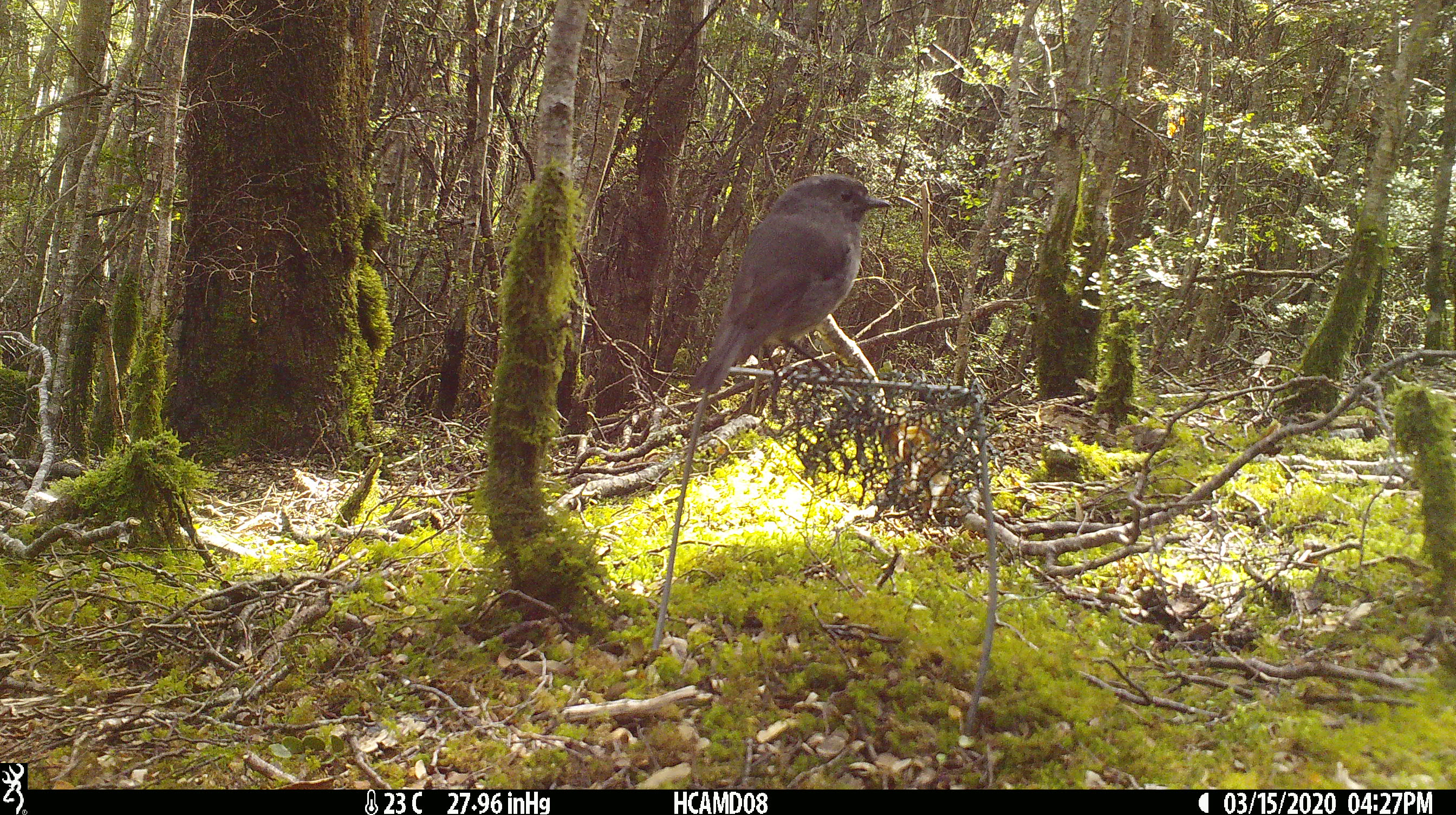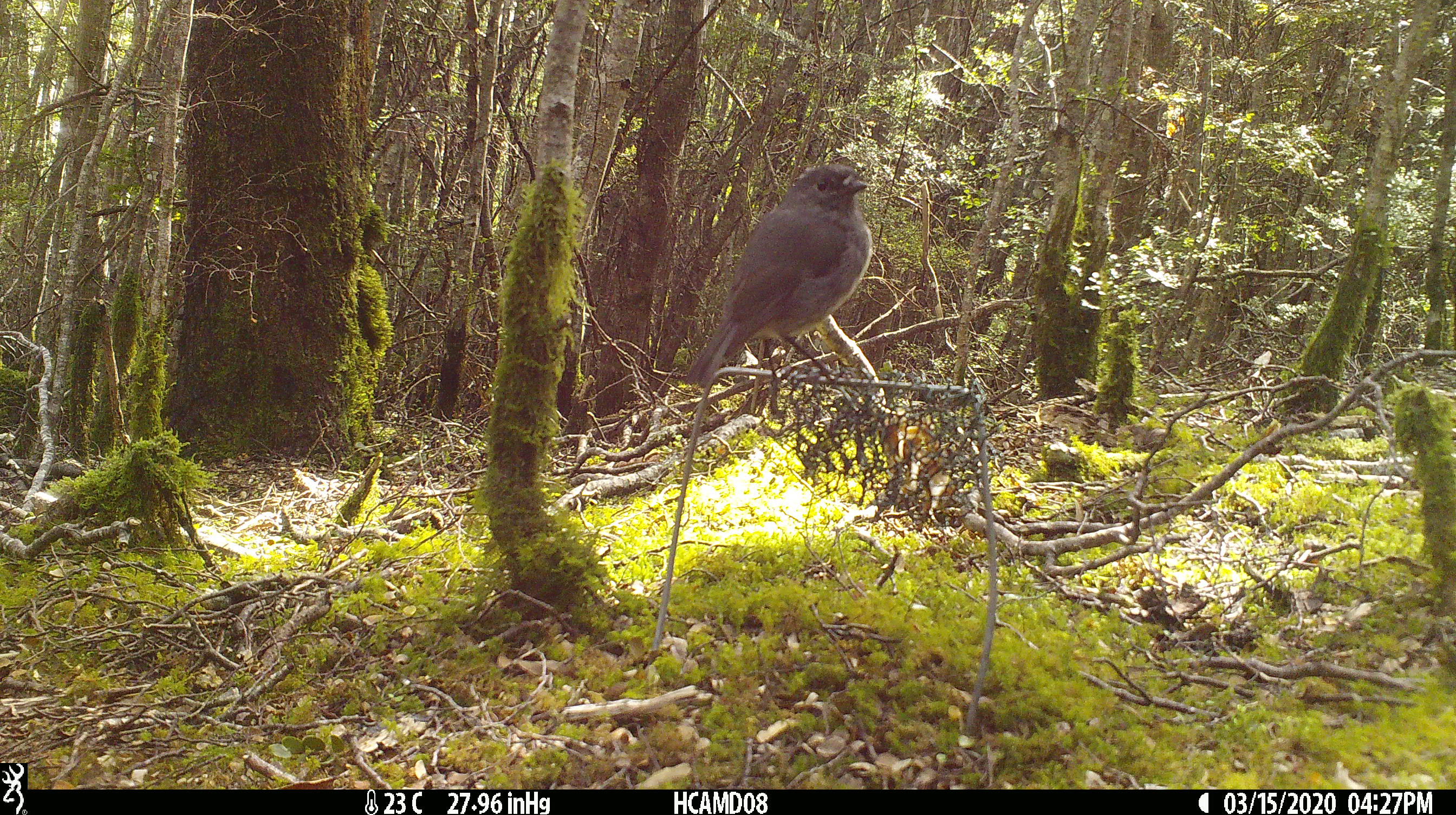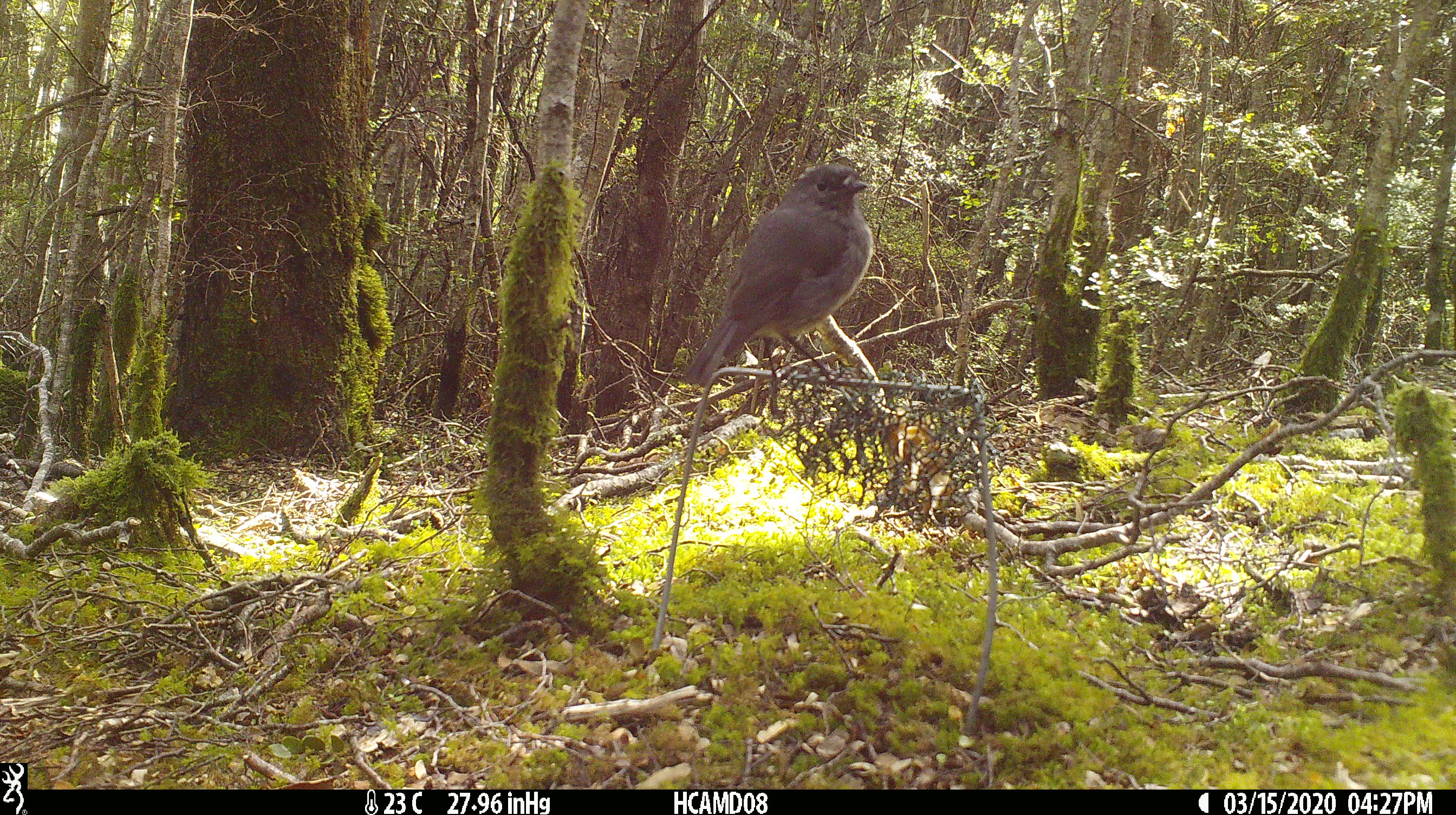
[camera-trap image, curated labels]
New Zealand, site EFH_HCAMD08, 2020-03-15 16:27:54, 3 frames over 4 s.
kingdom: Animalia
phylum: Chordata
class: Aves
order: Passeriformes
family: Petroicidae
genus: Petroica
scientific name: Petroica australis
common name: new zealand robin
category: robin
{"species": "robin (new zealand robin) (Petroica australis)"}